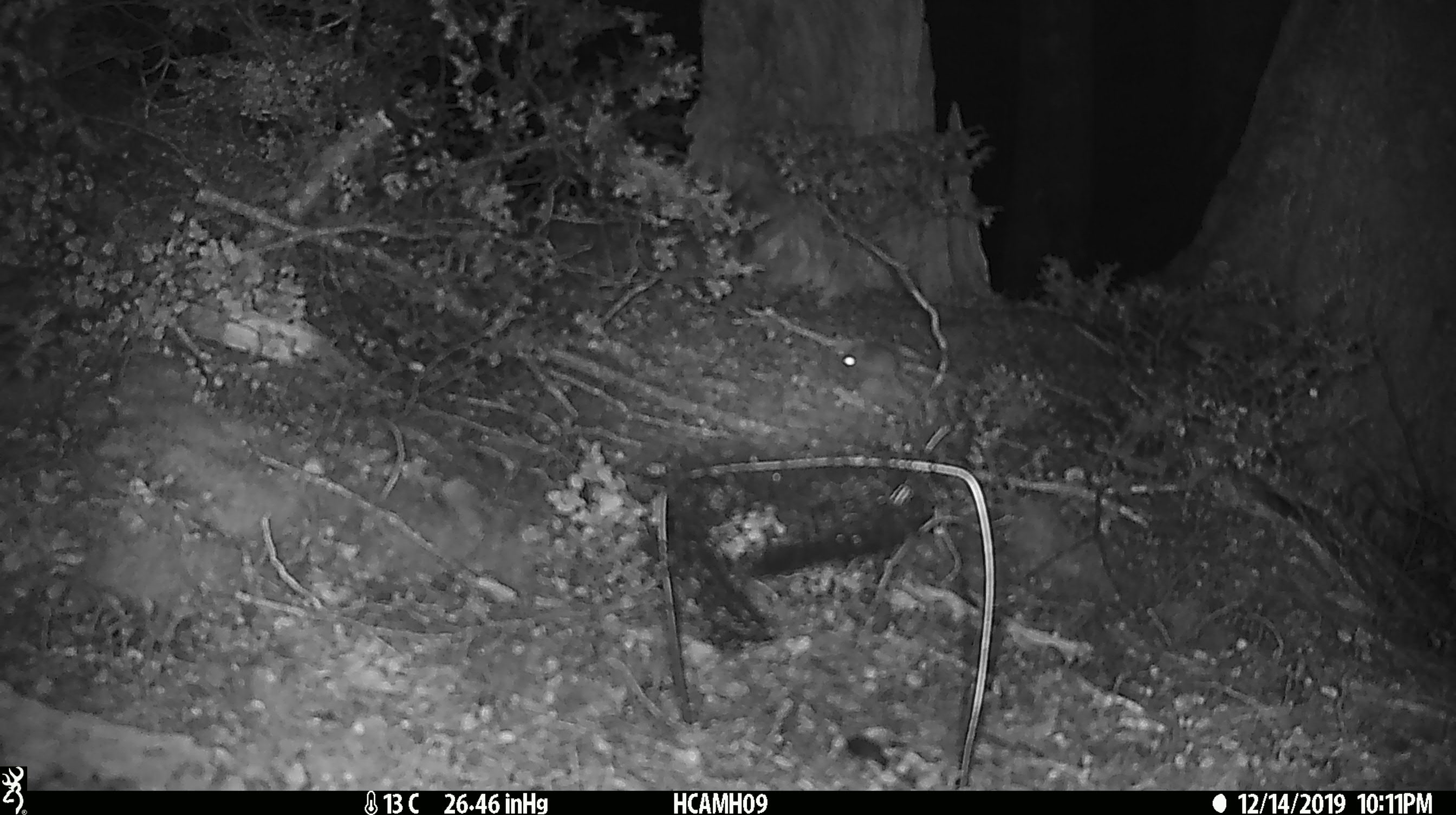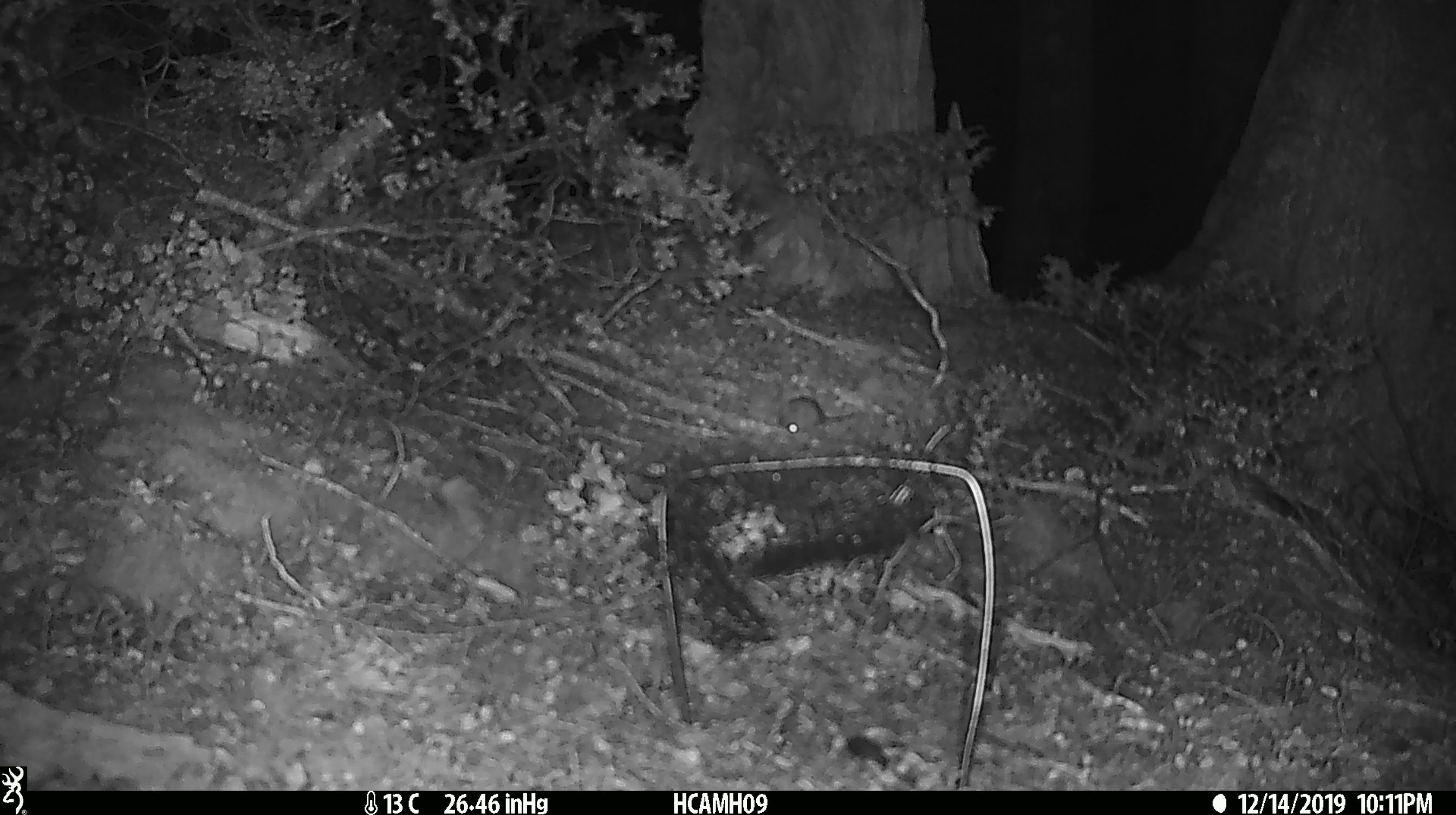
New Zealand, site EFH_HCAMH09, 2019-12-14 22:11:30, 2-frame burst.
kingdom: Animalia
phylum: Chordata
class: Mammalia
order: Rodentia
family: Muridae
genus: Mus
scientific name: Mus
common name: mouse